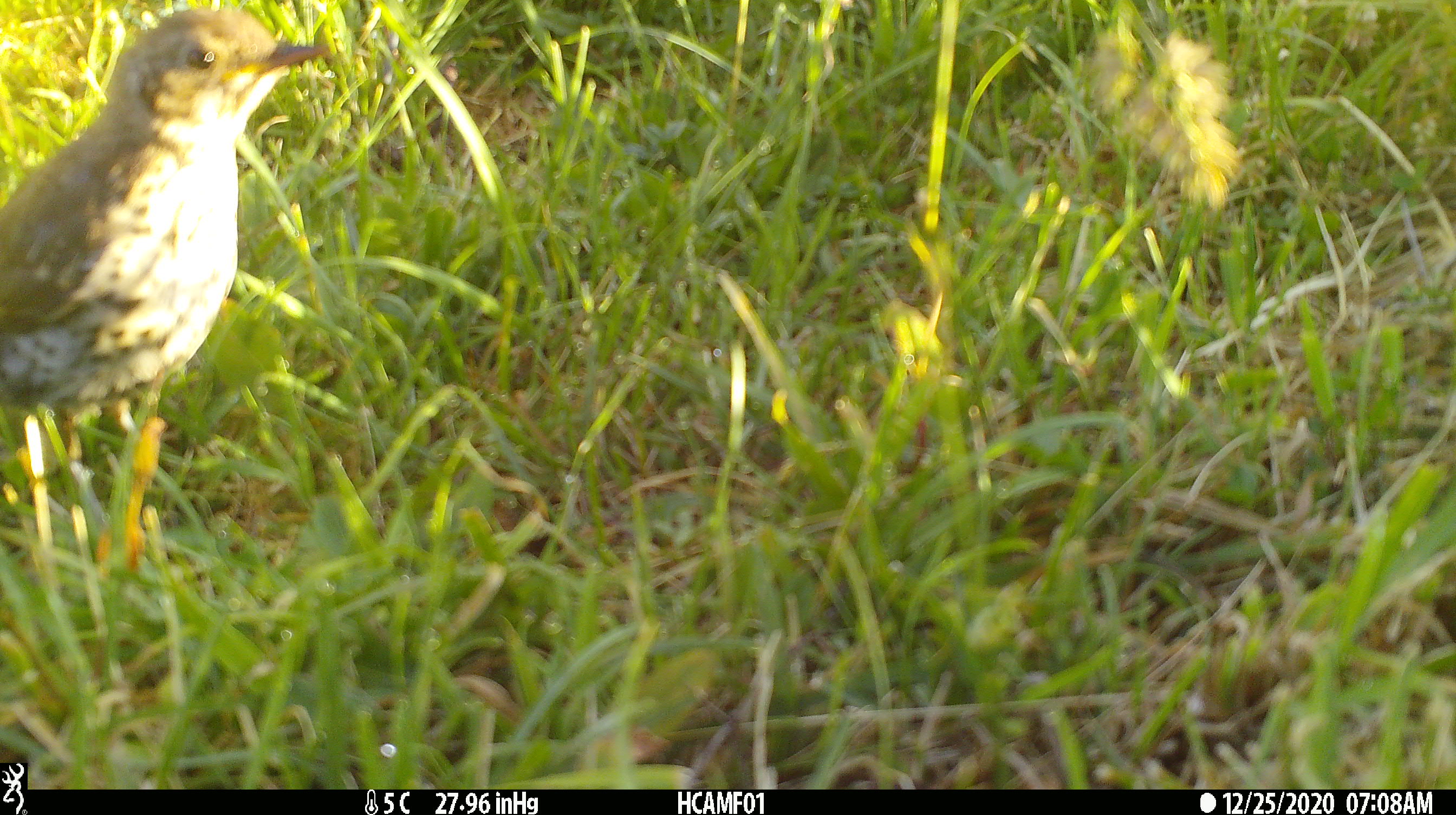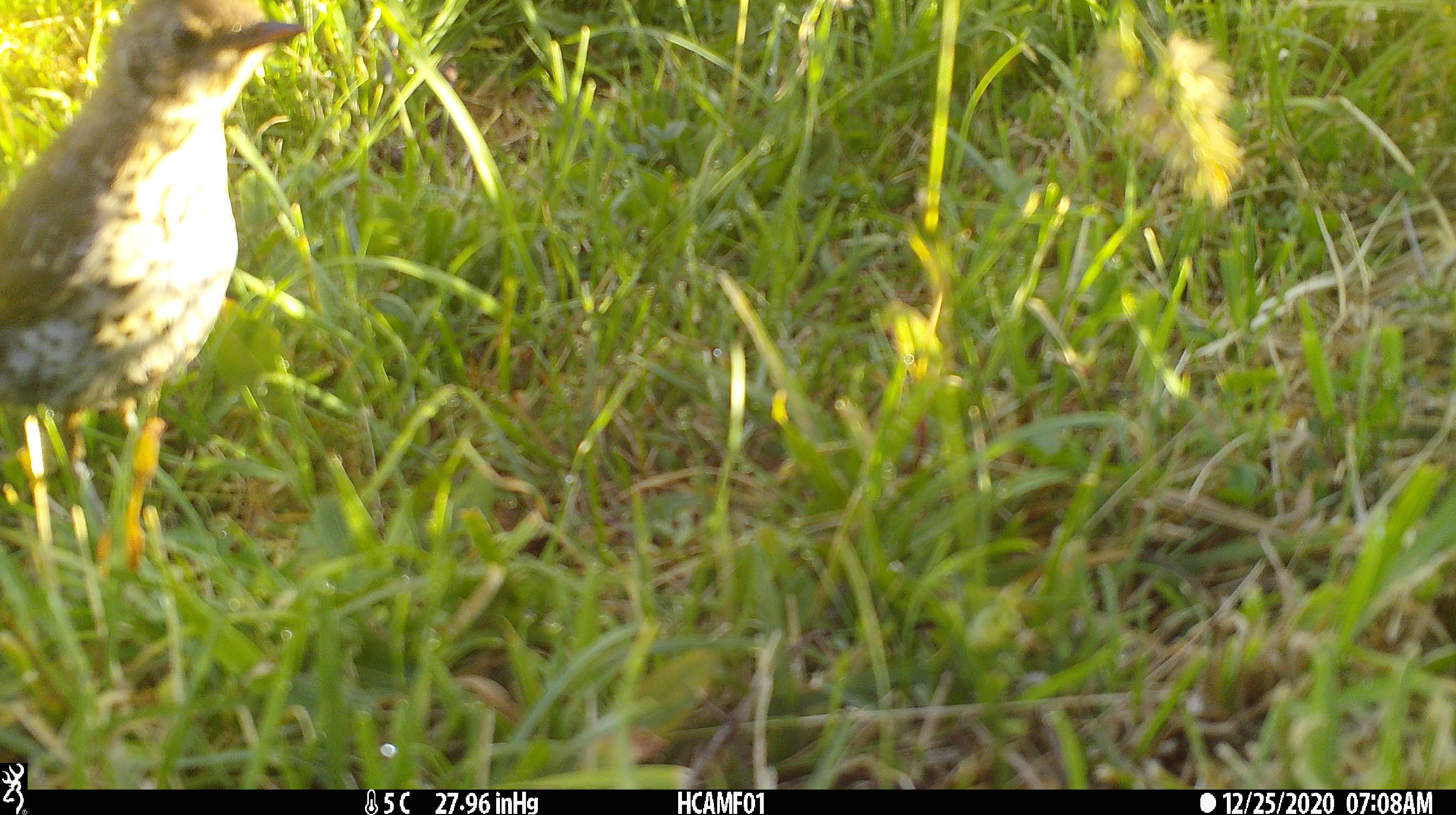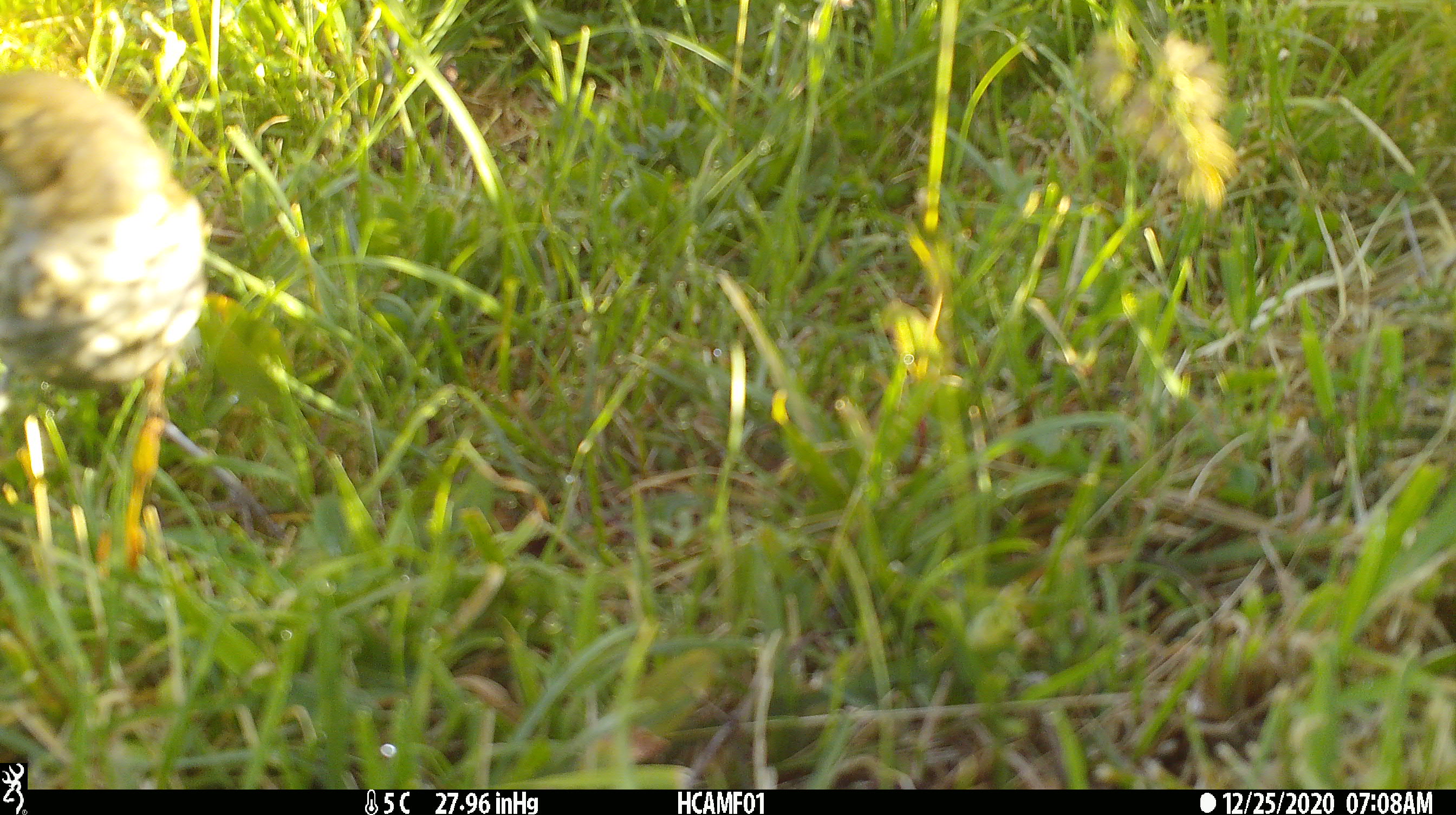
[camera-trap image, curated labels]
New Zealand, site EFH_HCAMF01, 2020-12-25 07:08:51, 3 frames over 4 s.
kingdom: Animalia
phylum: Chordata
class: Aves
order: Passeriformes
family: Turdidae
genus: Turdus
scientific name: Turdus philomelos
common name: song thrush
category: thrush